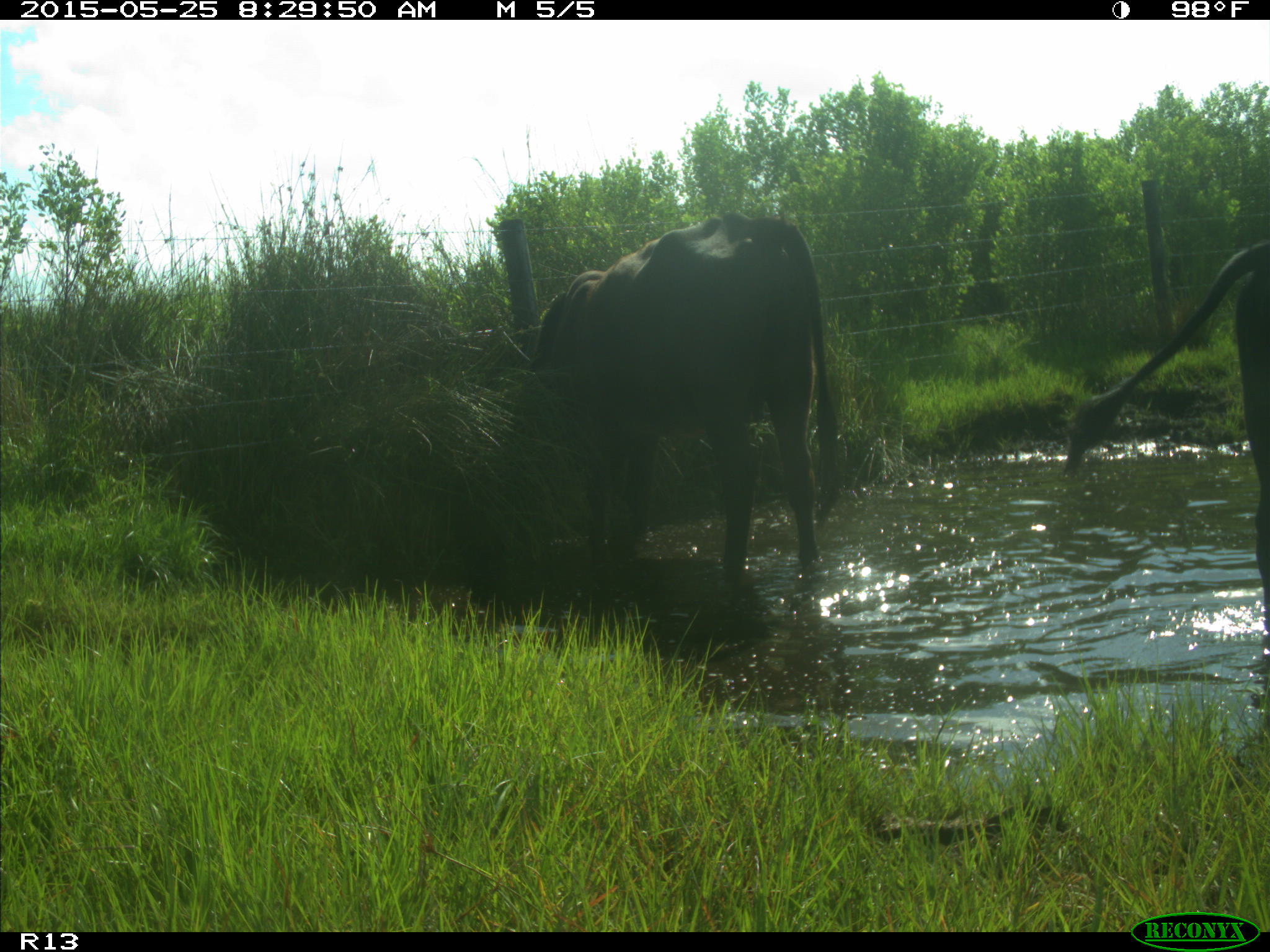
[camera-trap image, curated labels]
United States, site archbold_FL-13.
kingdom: Animalia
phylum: Chordata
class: Mammalia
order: Artiodactyla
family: Bovidae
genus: Bos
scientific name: Bos taurus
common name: domestic cow